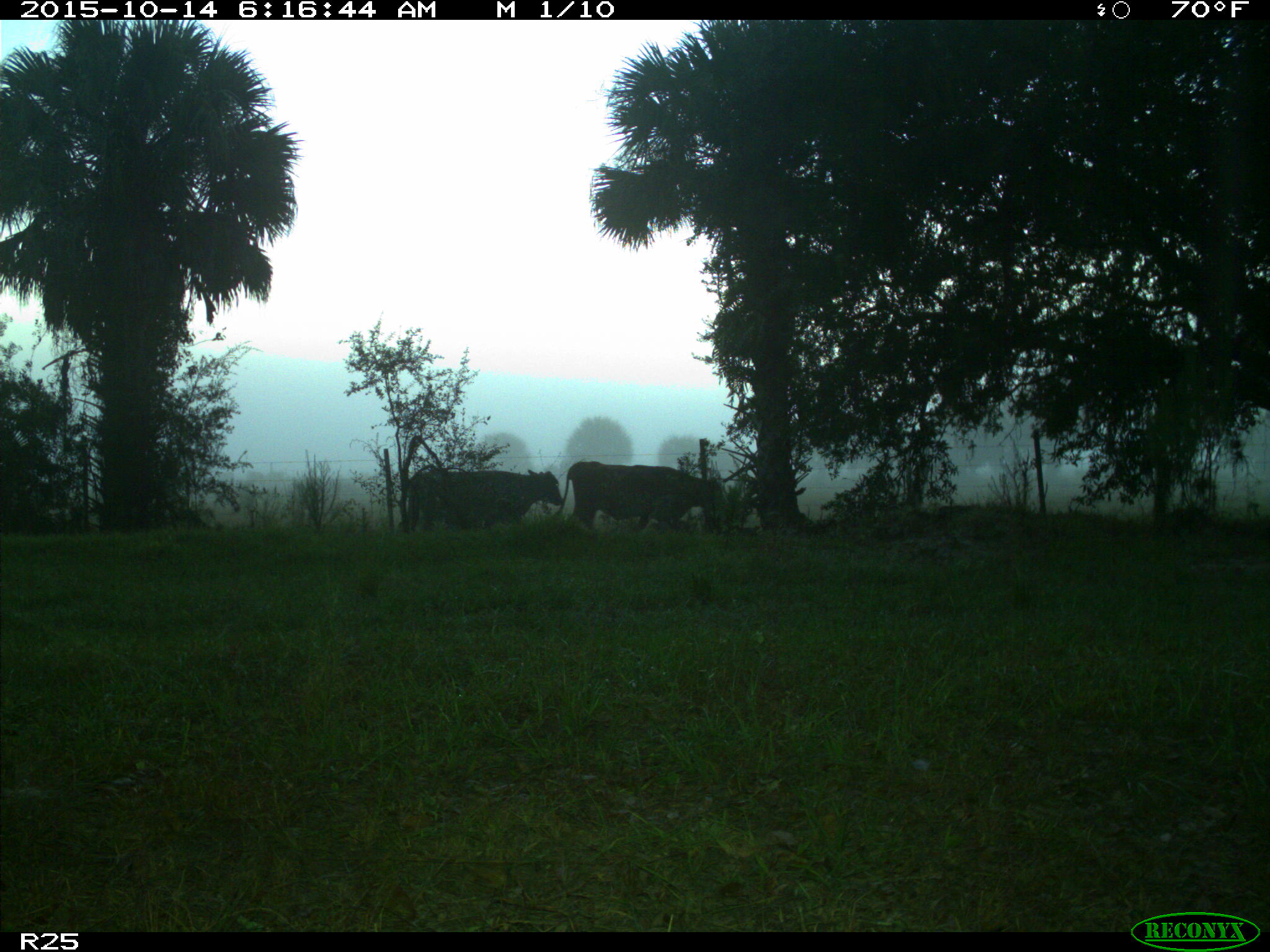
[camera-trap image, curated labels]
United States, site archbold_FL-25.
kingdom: Animalia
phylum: Chordata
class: Mammalia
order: Artiodactyla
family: Bovidae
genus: Bos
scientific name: Bos taurus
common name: domestic cow